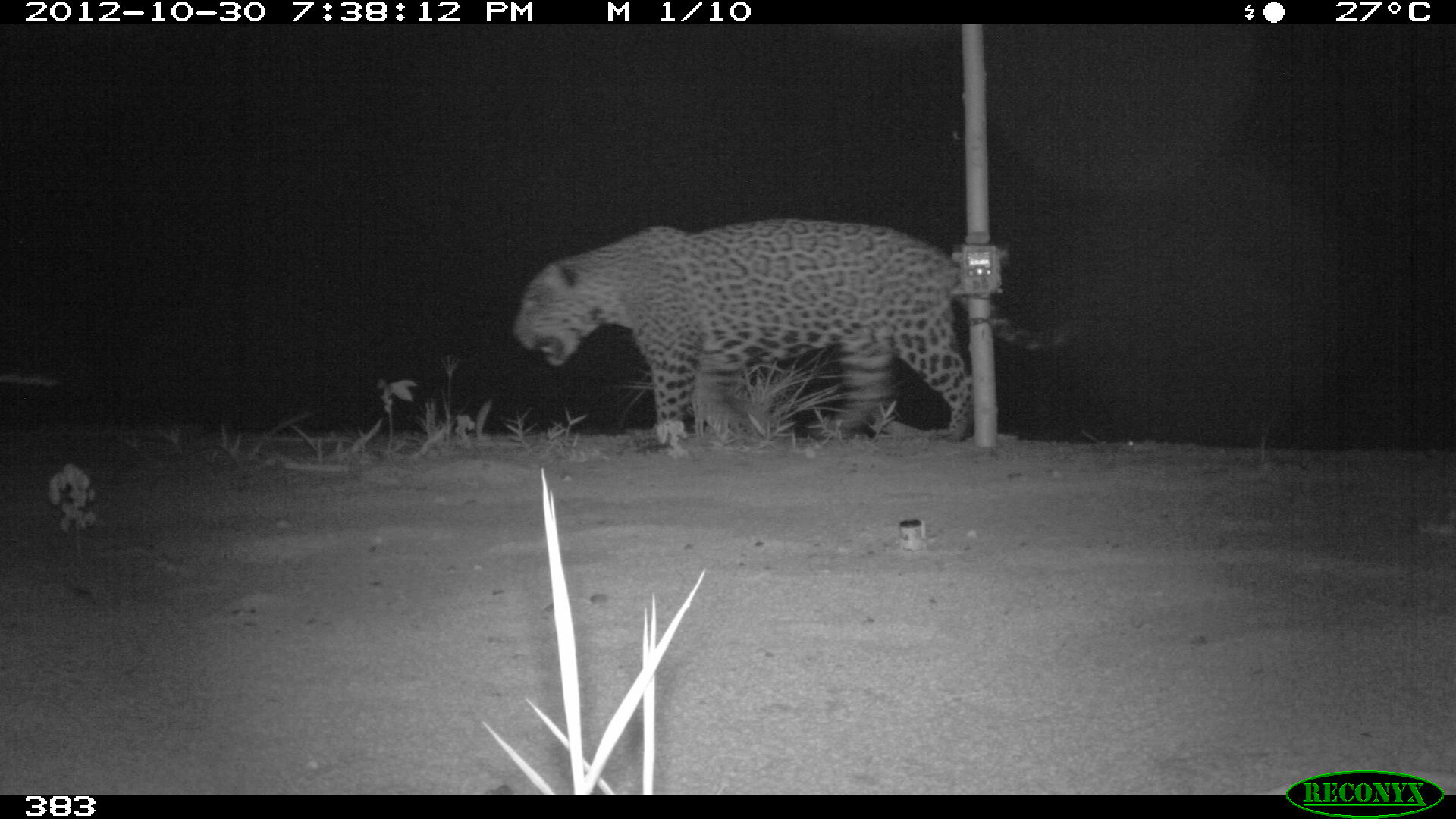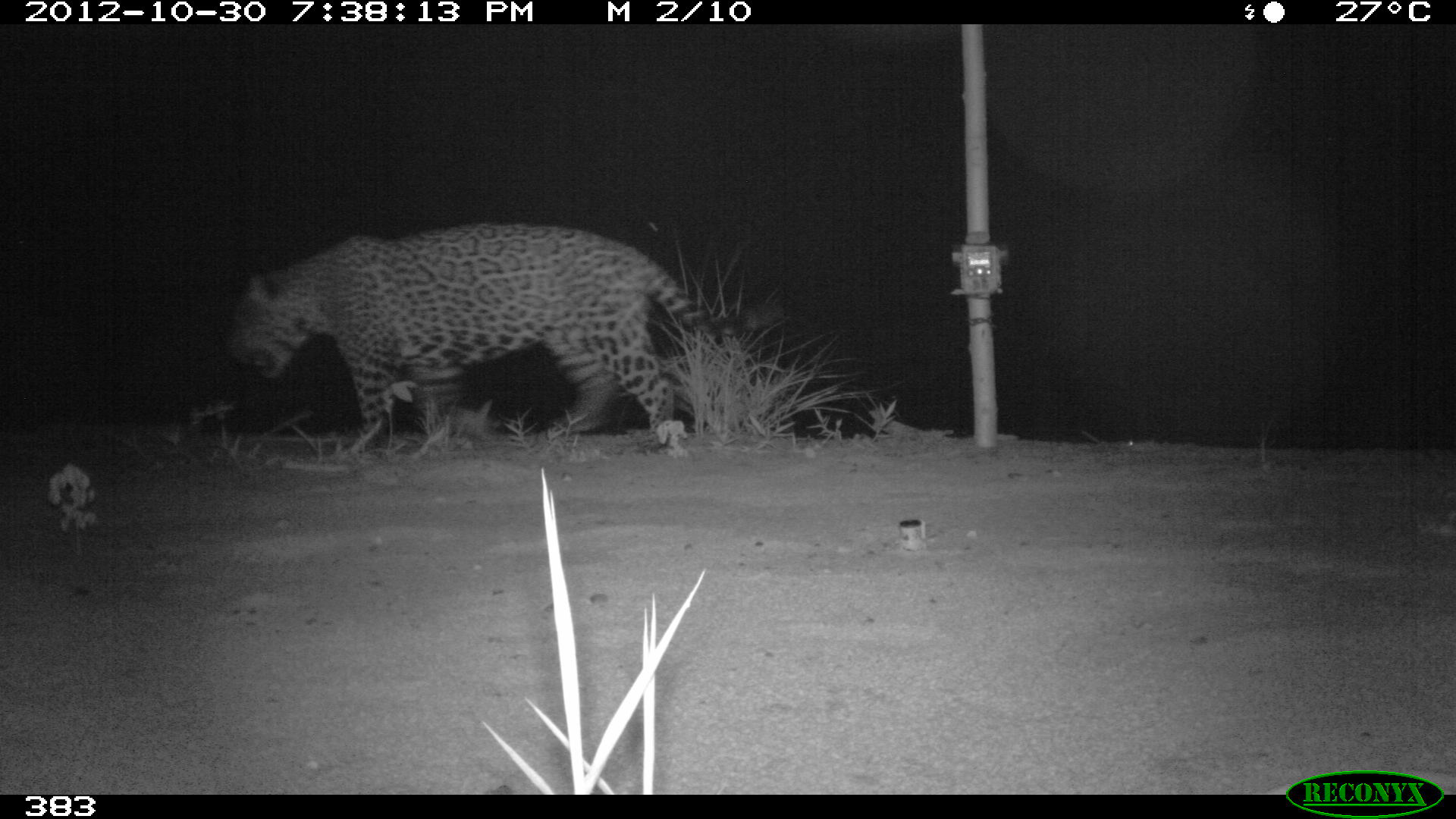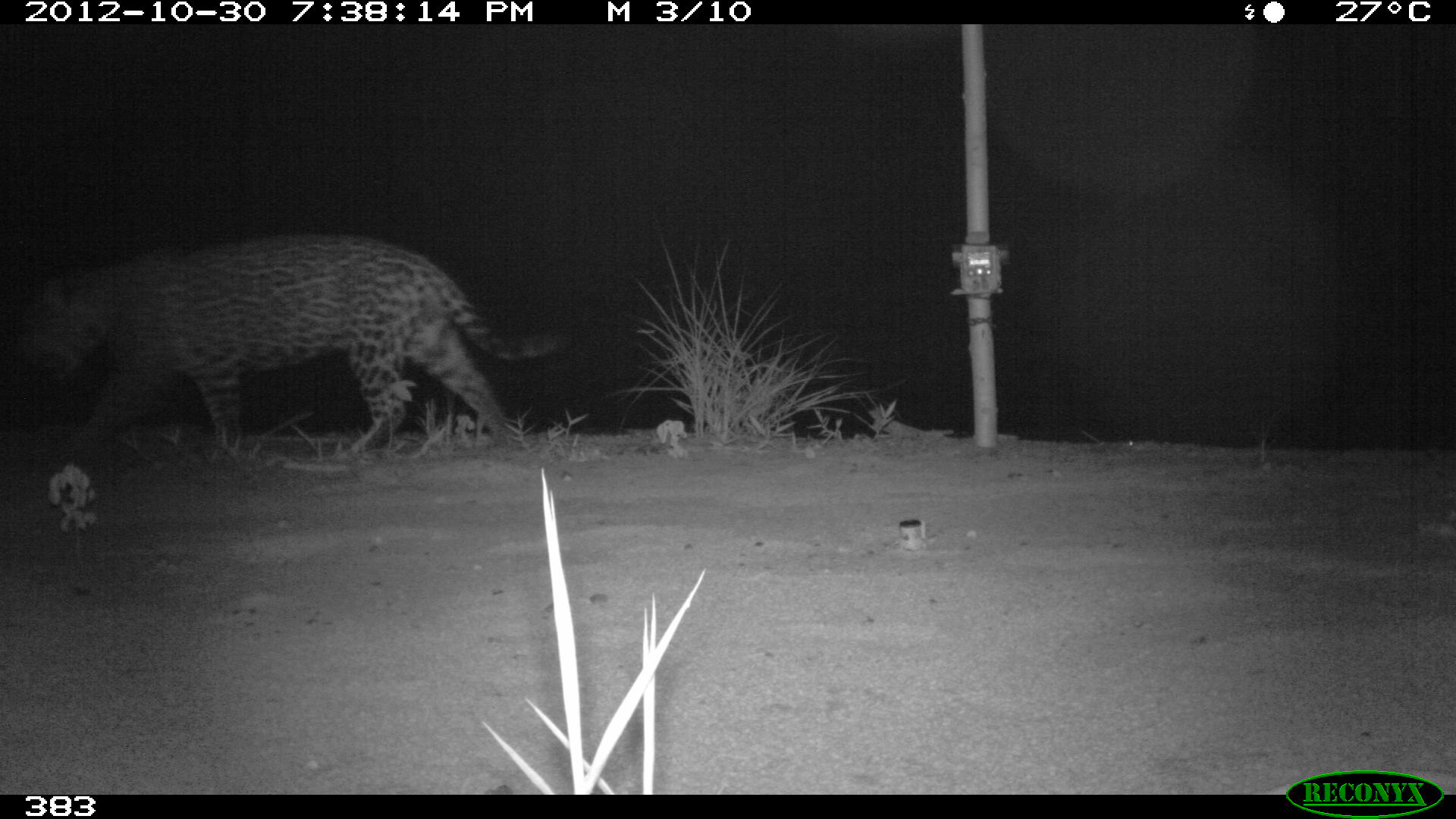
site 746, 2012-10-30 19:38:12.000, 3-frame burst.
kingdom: Animalia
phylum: Chordata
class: Mammalia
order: Carnivora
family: Felidae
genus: Panthera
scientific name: Panthera onca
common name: jaguar